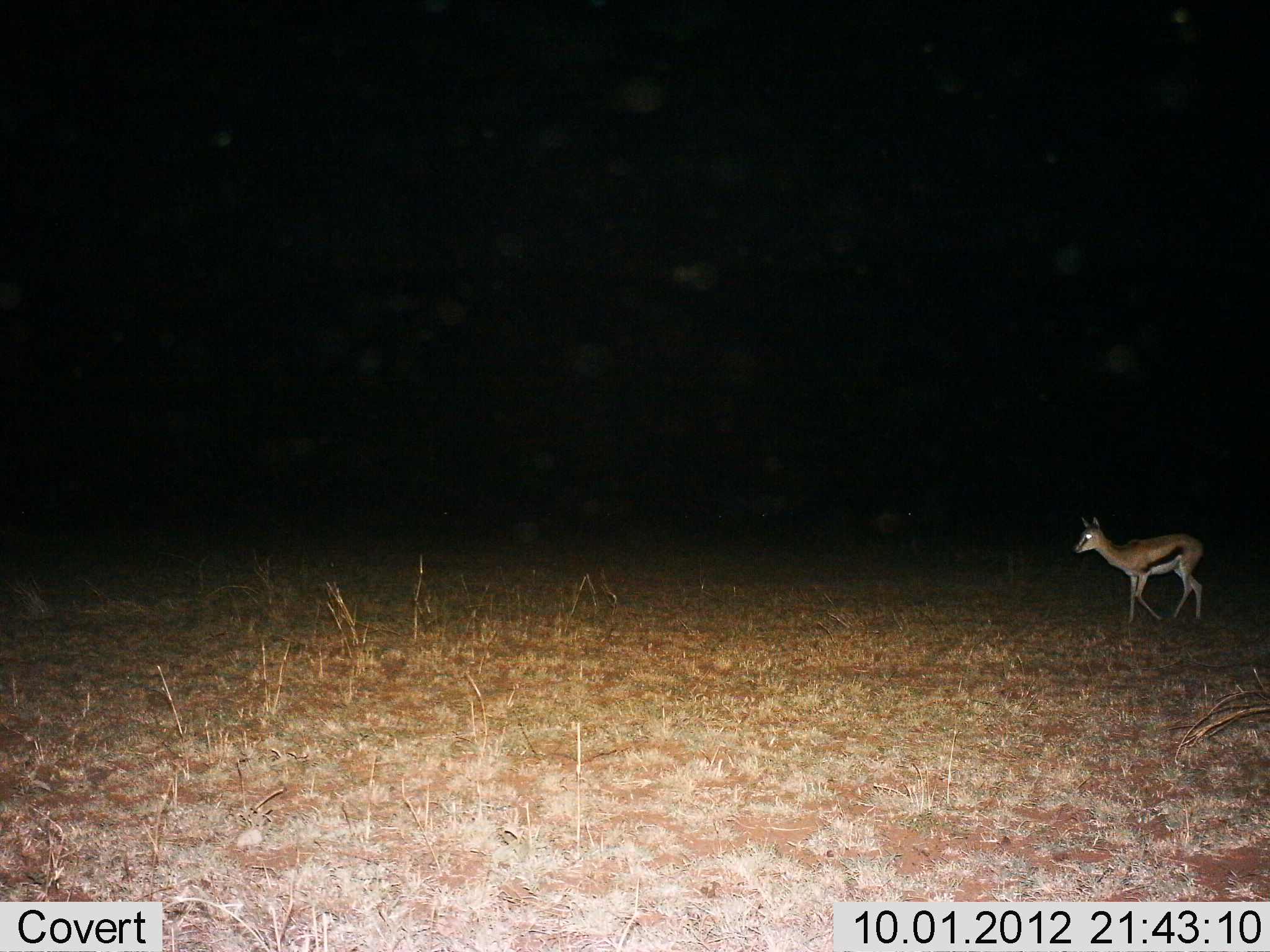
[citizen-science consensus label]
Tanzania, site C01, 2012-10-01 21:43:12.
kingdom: Animalia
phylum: Chordata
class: Mammalia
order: Artiodactyla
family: Bovidae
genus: Eudorcas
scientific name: Eudorcas thomsonii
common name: thomson's gazelle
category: gazellethomsons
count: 1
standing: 30%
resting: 0%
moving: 70%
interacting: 0%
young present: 0%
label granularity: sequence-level